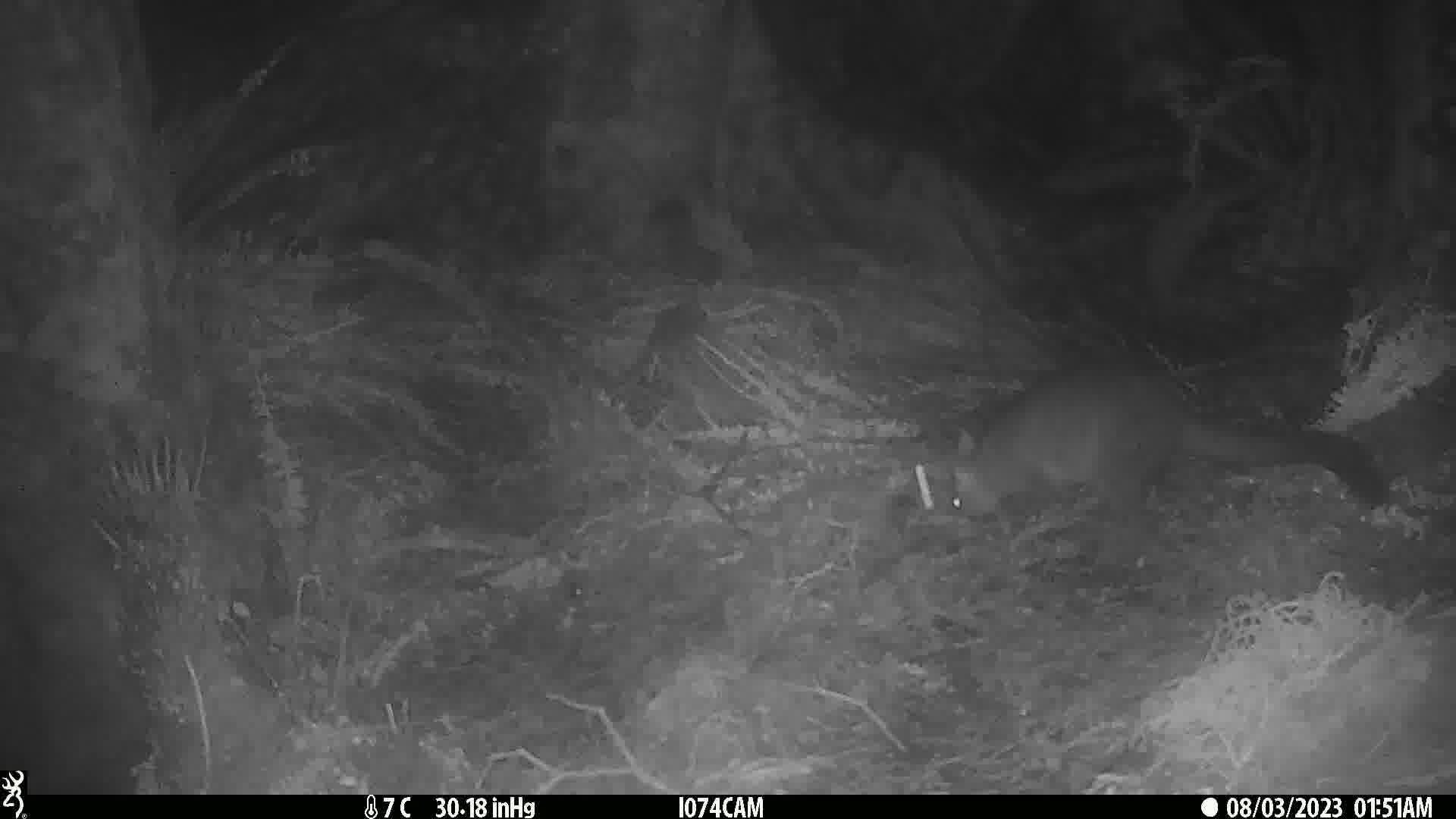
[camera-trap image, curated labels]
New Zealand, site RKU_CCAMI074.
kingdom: Animalia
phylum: Chordata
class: Mammalia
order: Diprotodontia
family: Phalangeridae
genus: Trichosurus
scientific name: Trichosurus vulpecula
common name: common brushtail possum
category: possum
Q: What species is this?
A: Possum (common brushtail possum) (Trichosurus vulpecula).